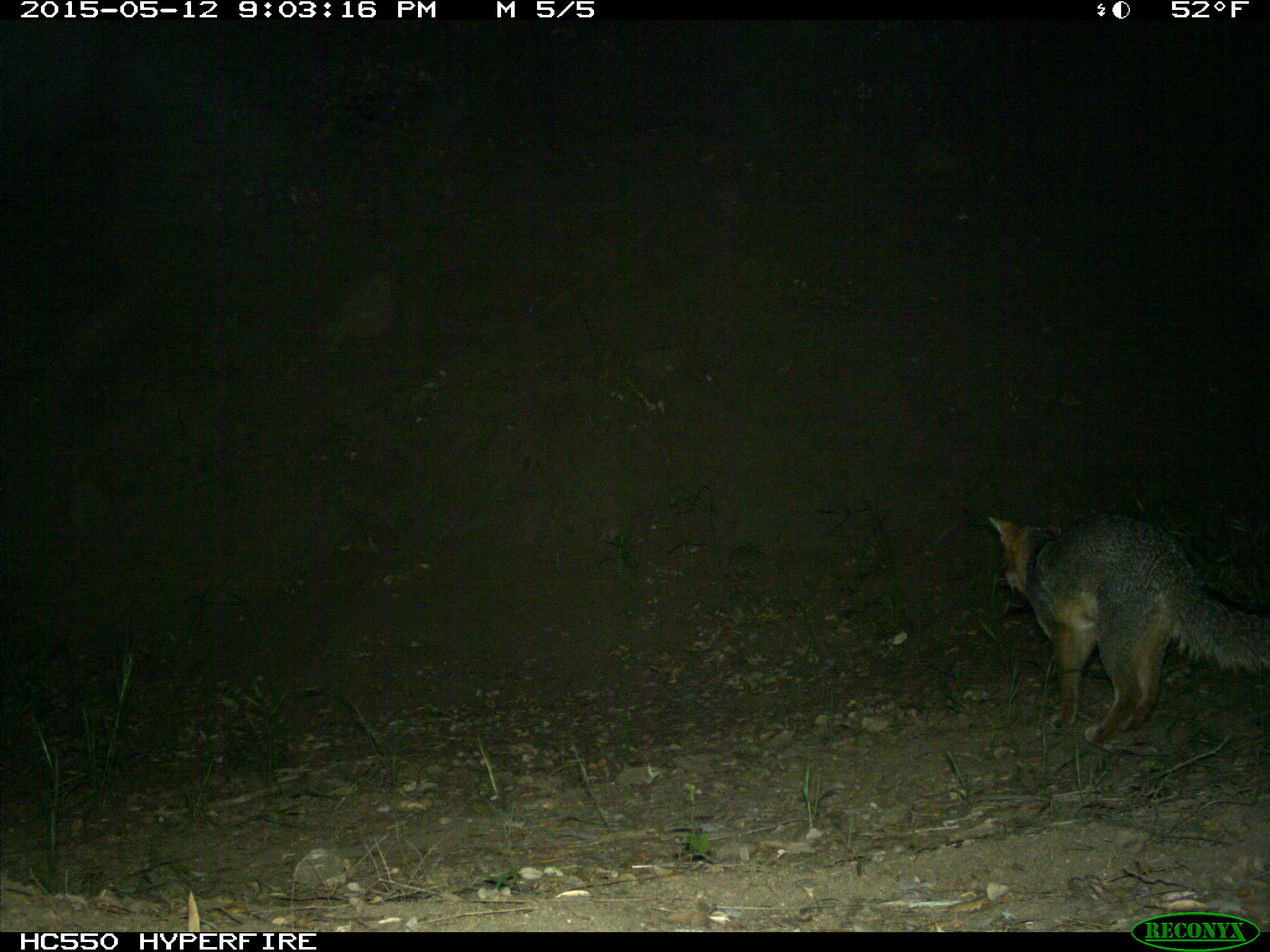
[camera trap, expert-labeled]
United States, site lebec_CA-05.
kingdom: Animalia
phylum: Chordata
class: Mammalia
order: Carnivora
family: Canidae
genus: Urocyon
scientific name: Urocyon cinereoargenteus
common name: gray fox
Urocyon cinereoargenteus (gray fox).